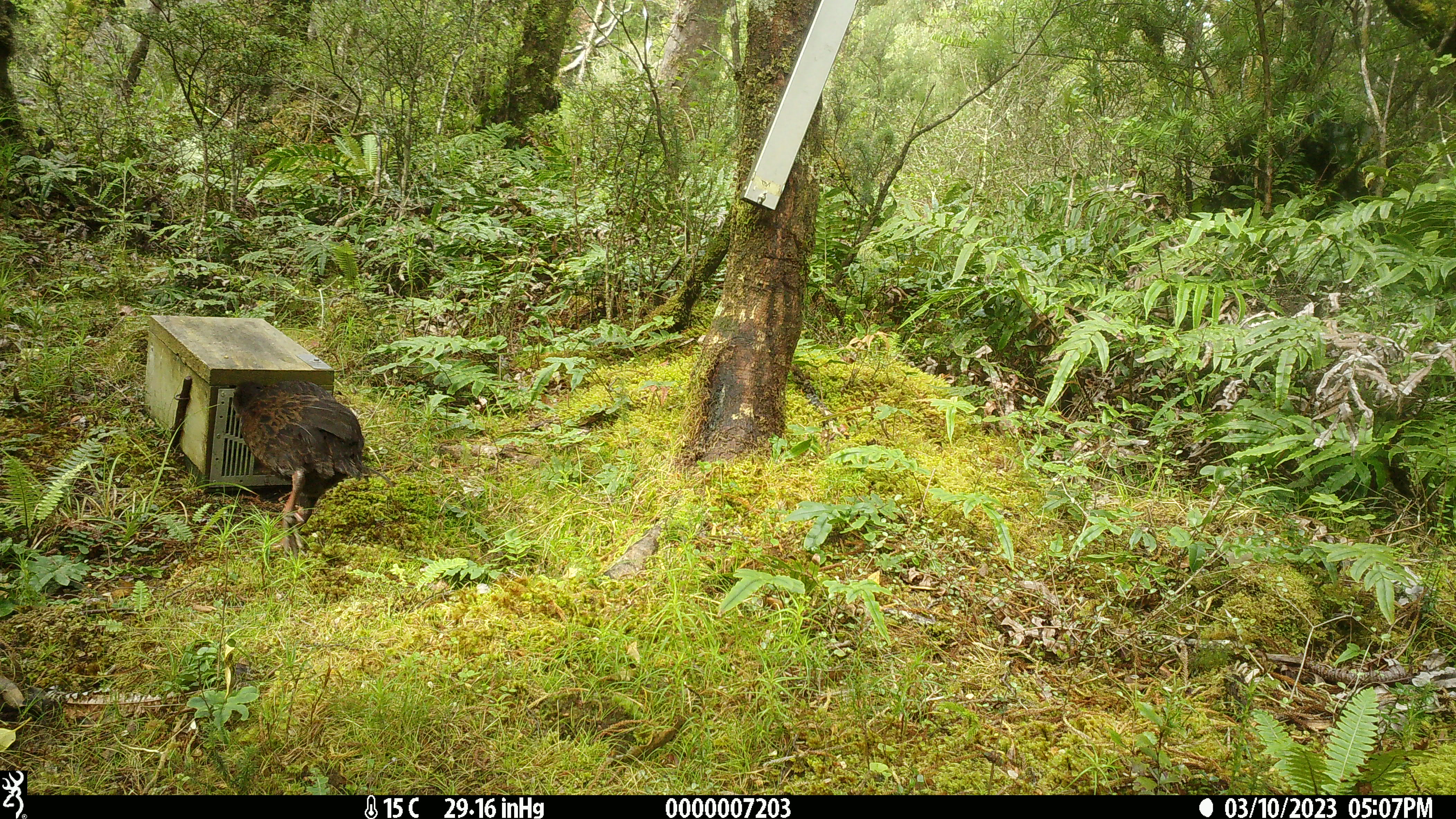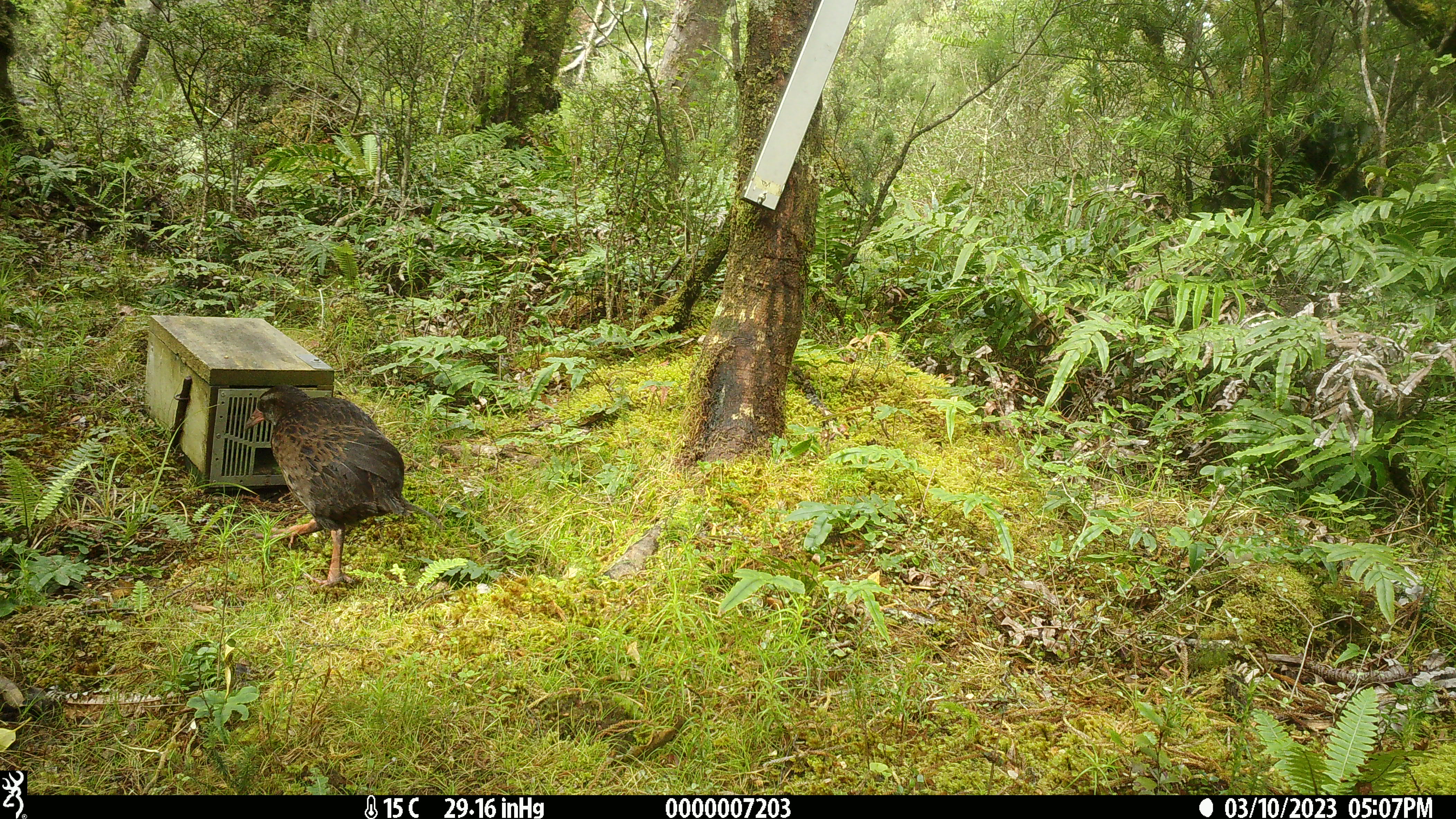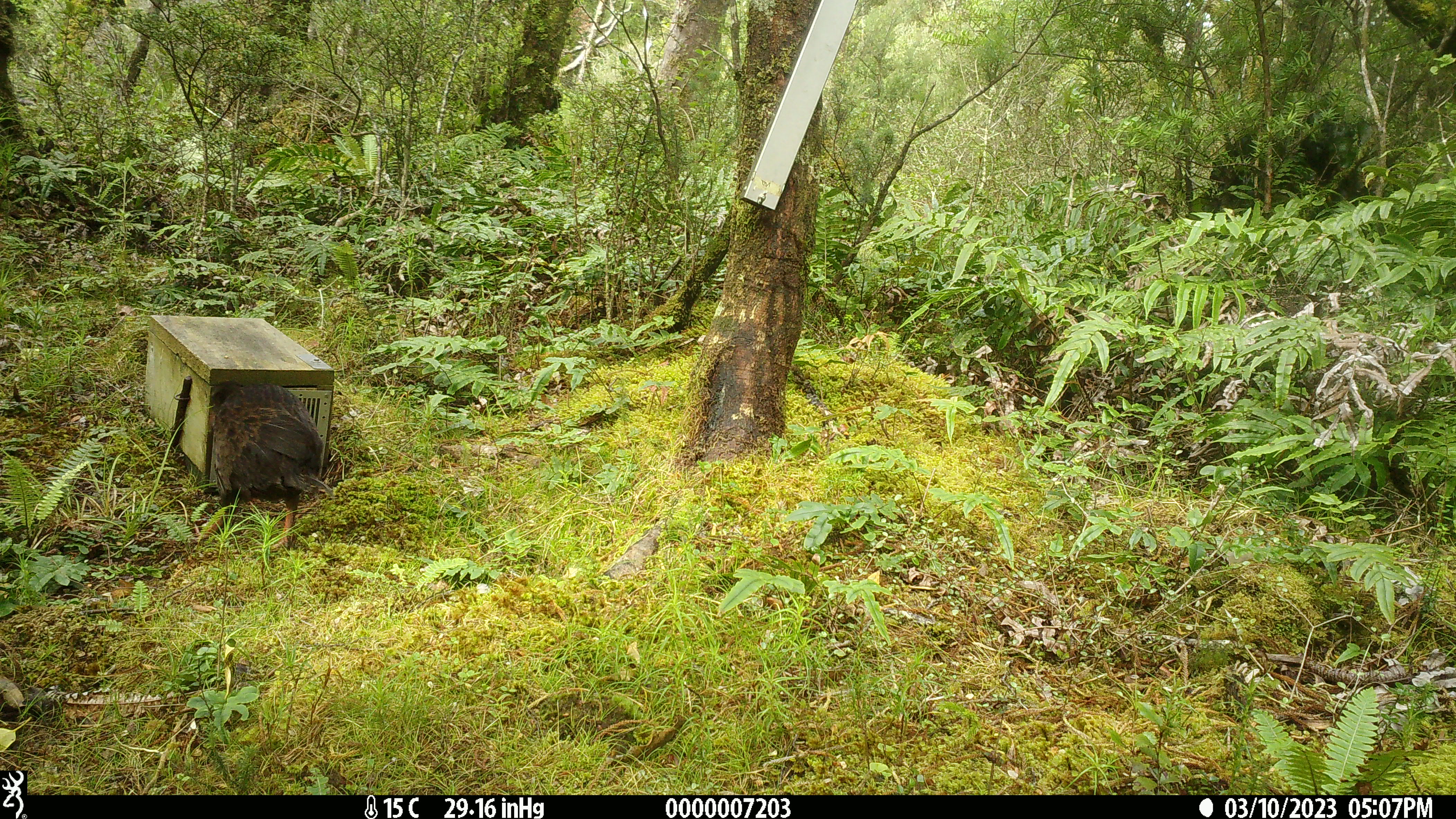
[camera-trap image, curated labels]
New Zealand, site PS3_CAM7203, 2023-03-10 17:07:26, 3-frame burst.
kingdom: Animalia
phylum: Chordata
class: Aves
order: Gruiformes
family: Rallidae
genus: Gallirallus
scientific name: Gallirallus australis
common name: weka